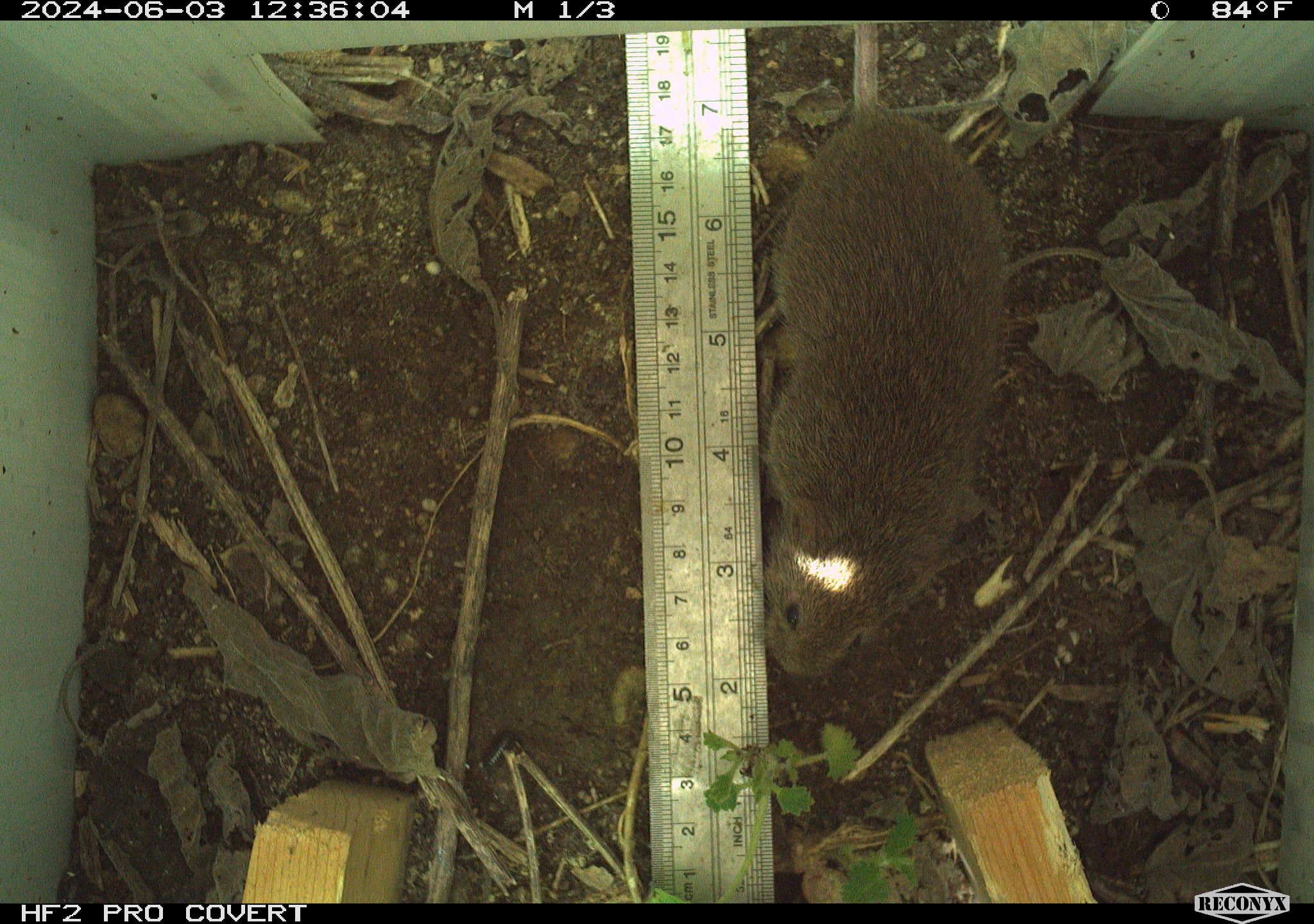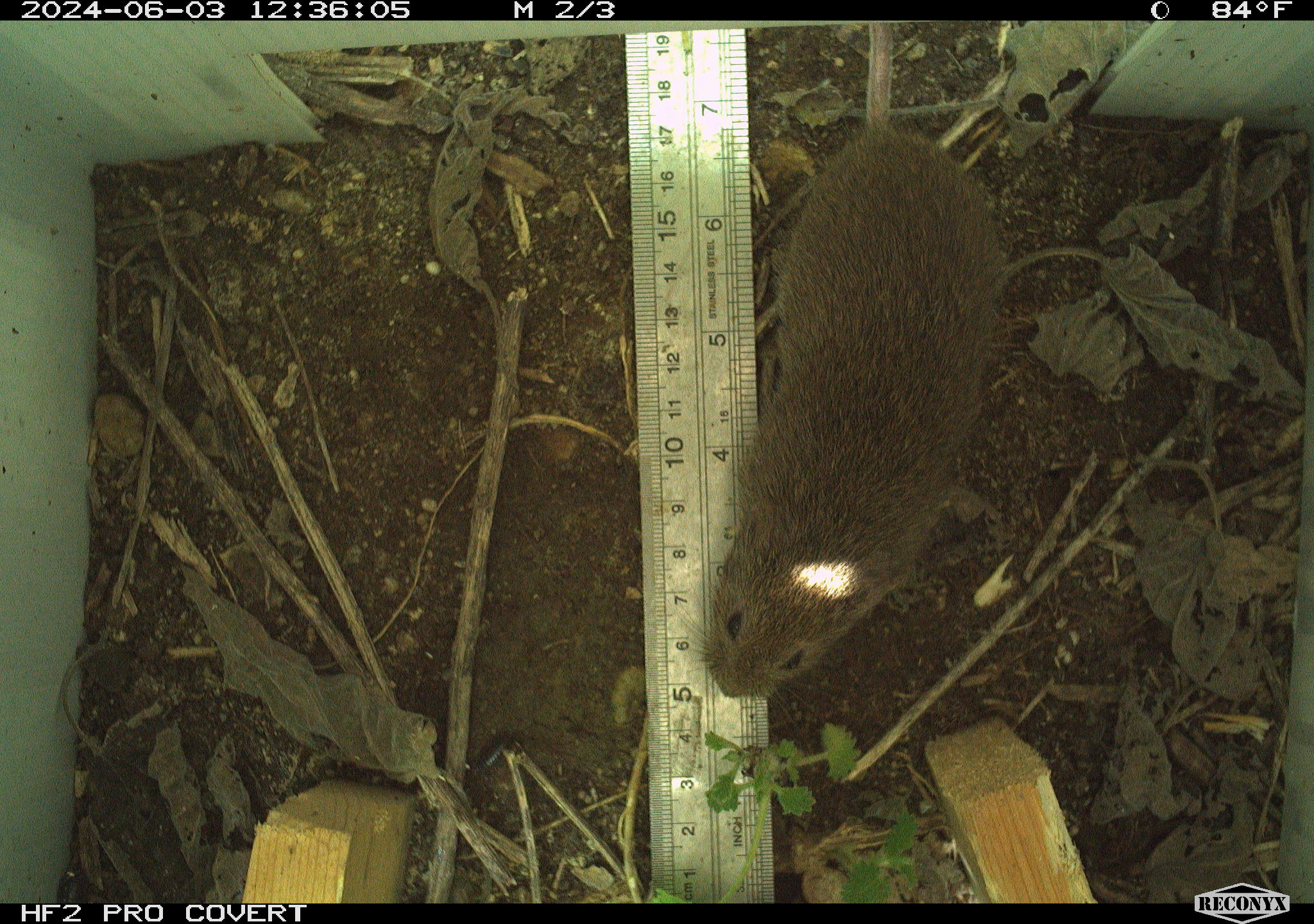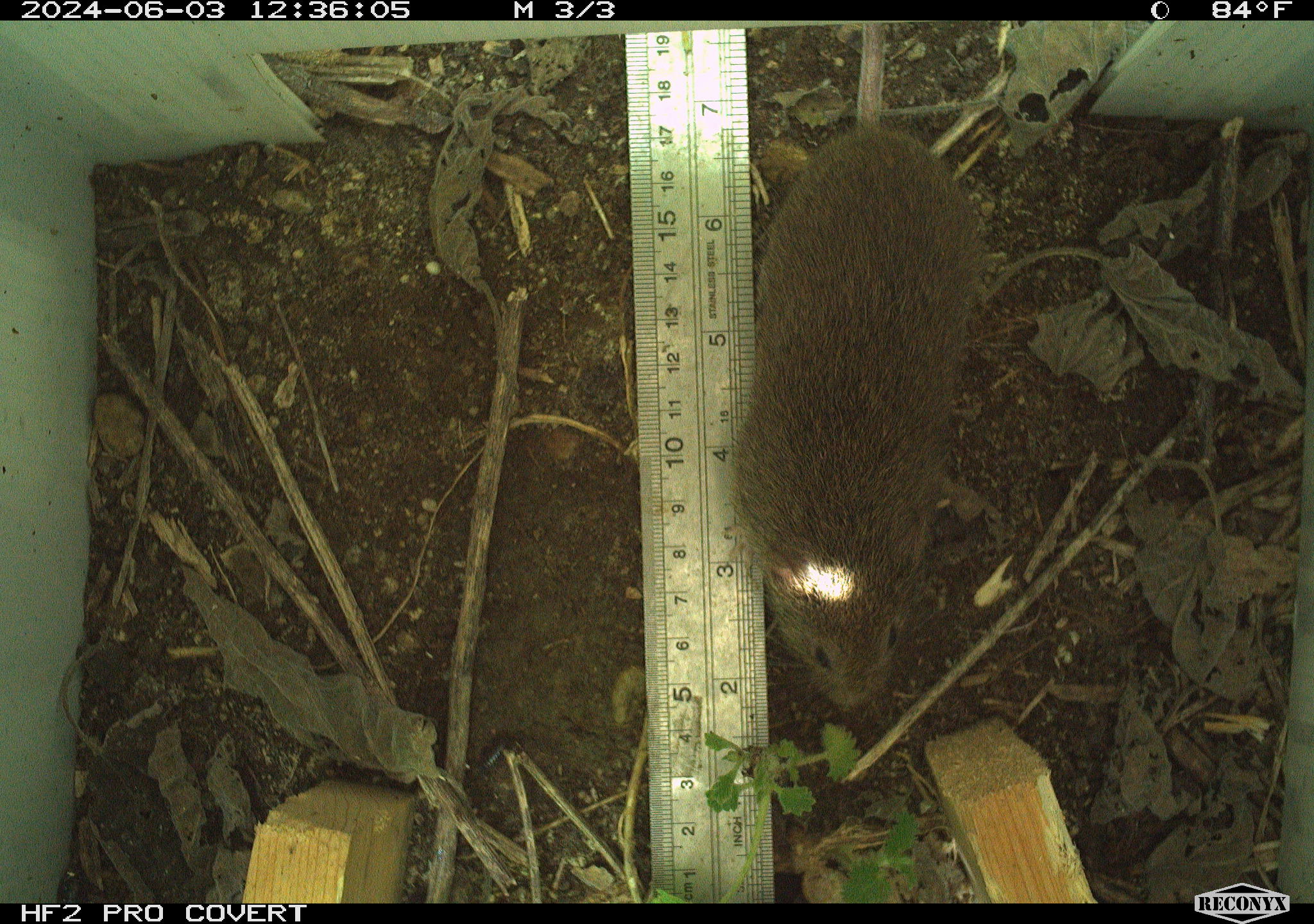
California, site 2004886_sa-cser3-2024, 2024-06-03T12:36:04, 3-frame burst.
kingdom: Animalia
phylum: Chordata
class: Mammalia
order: Rodentia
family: Cricetidae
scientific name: Cricetidae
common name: hamsters, voles, lemmings, and allies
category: cricetidae family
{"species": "cricetidae family (hamsters, voles, lemmings, and allies) (Cricetidae)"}